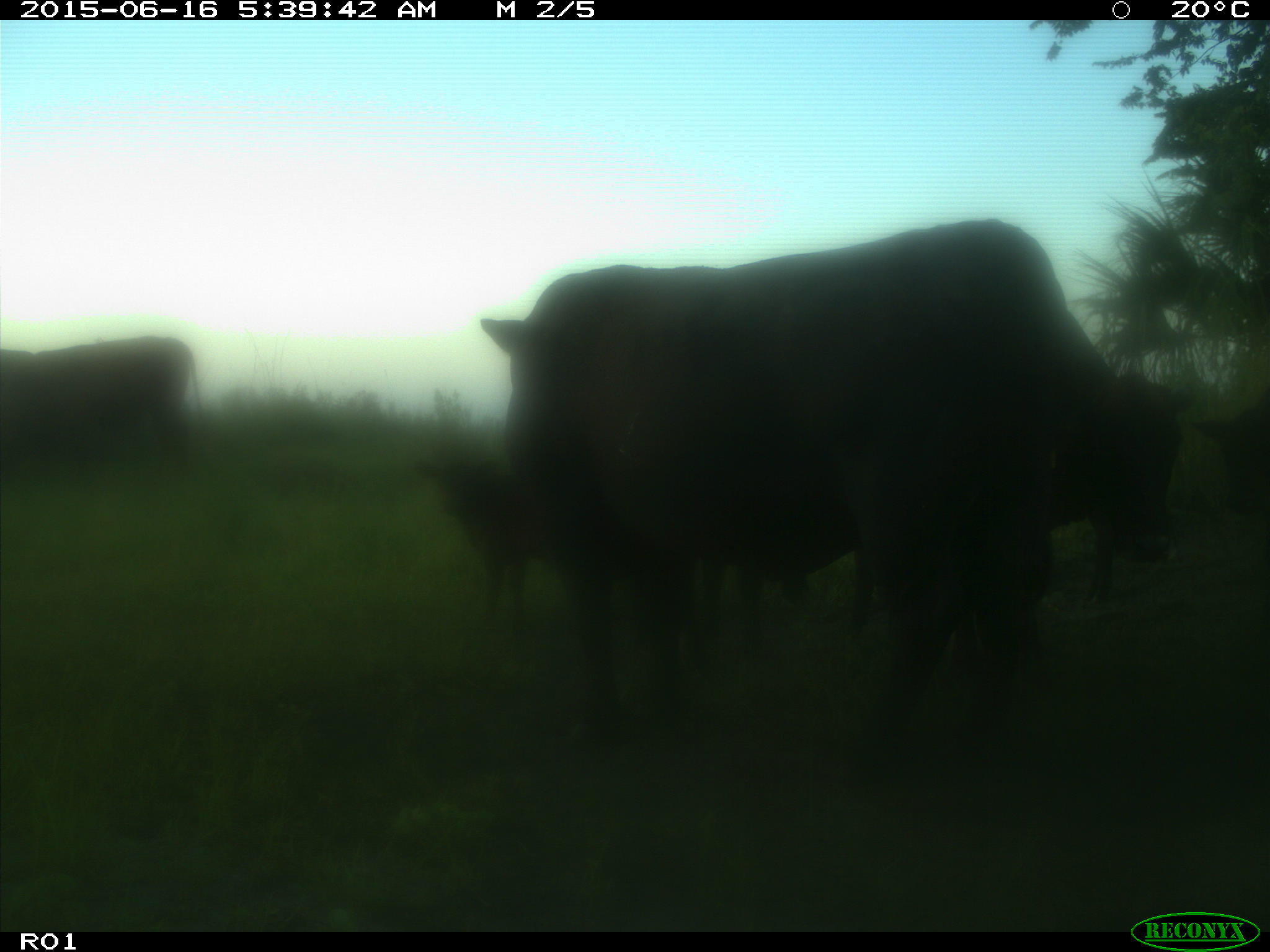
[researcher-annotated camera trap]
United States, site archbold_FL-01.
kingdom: Animalia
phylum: Chordata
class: Mammalia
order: Artiodactyla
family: Bovidae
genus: Bos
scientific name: Bos taurus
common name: domestic cow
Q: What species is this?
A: Bos taurus (domestic cow).